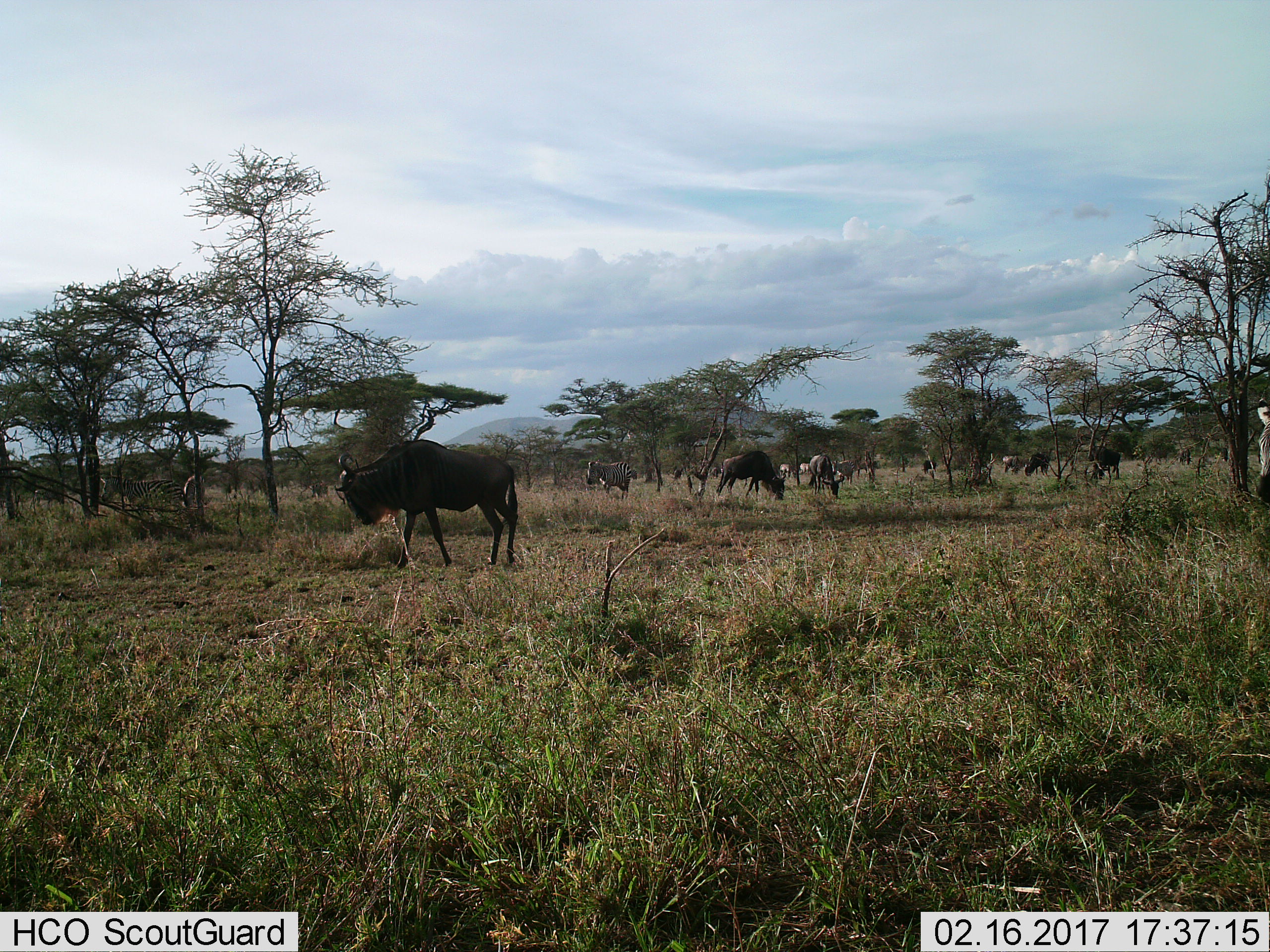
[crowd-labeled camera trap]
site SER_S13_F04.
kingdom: Animalia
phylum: Chordata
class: Mammalia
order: Artiodactyla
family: Bovidae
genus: Connochaetes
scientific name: Connochaetes taurinus taurinus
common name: blue wildebeest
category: wildebeestblue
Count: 11-50.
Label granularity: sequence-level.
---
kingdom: Animalia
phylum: Chordata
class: Mammalia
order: Perissodactyla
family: Equidae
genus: Equus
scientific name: Equus quagga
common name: plains zebra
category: zebraplains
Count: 4.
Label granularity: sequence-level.